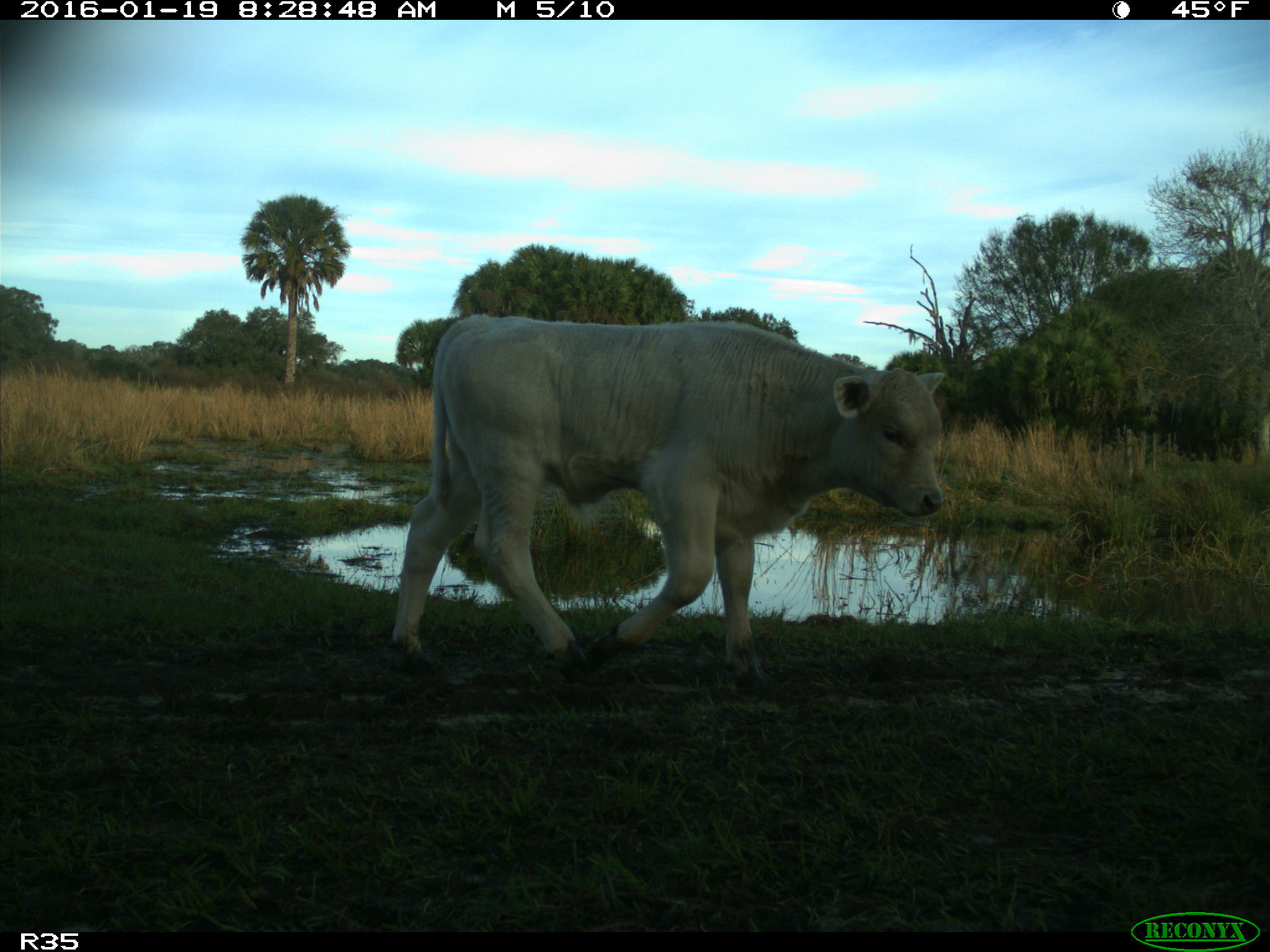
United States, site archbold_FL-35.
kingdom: Animalia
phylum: Chordata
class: Mammalia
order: Artiodactyla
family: Bovidae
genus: Bos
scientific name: Bos taurus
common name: domestic cow